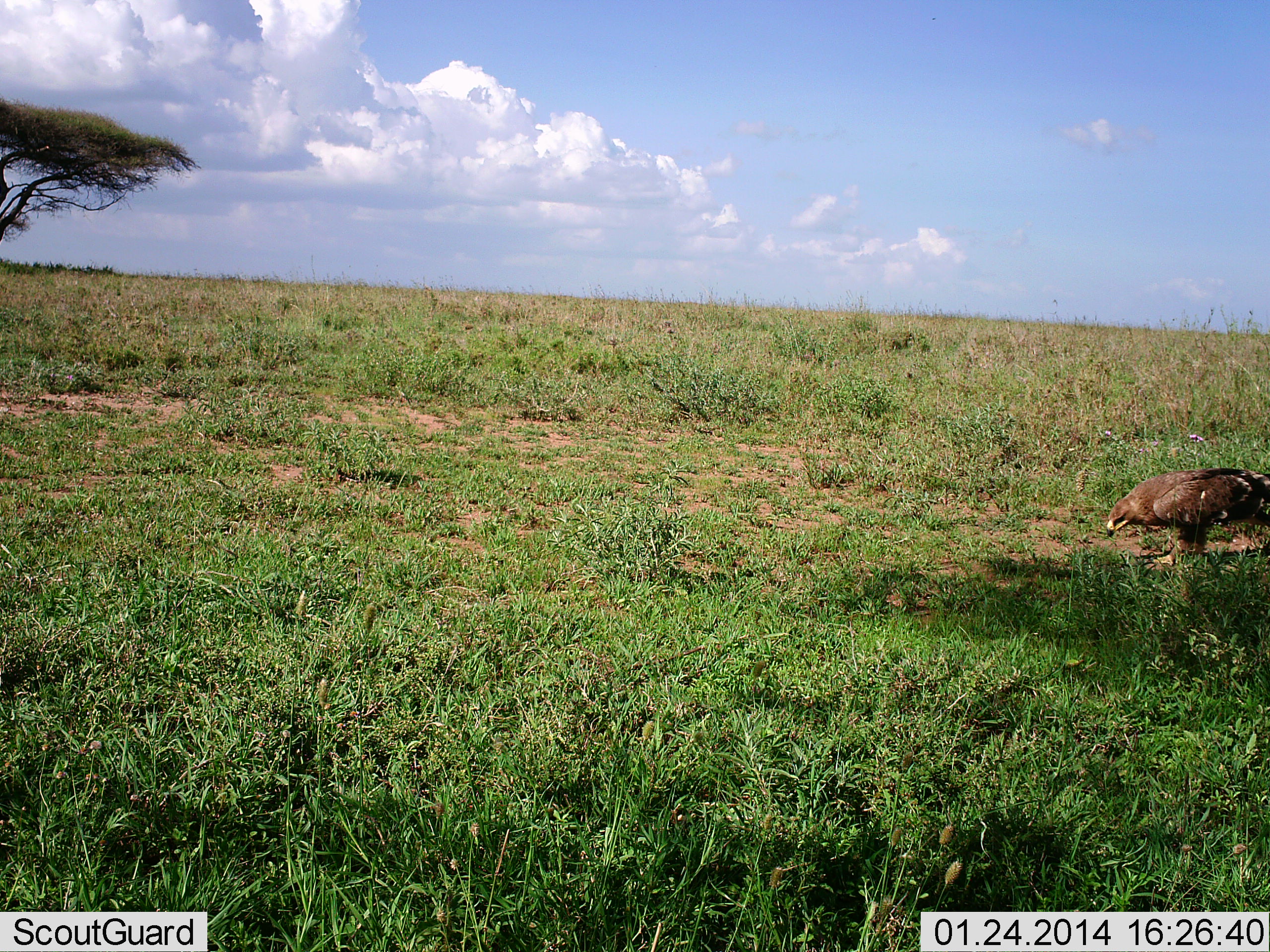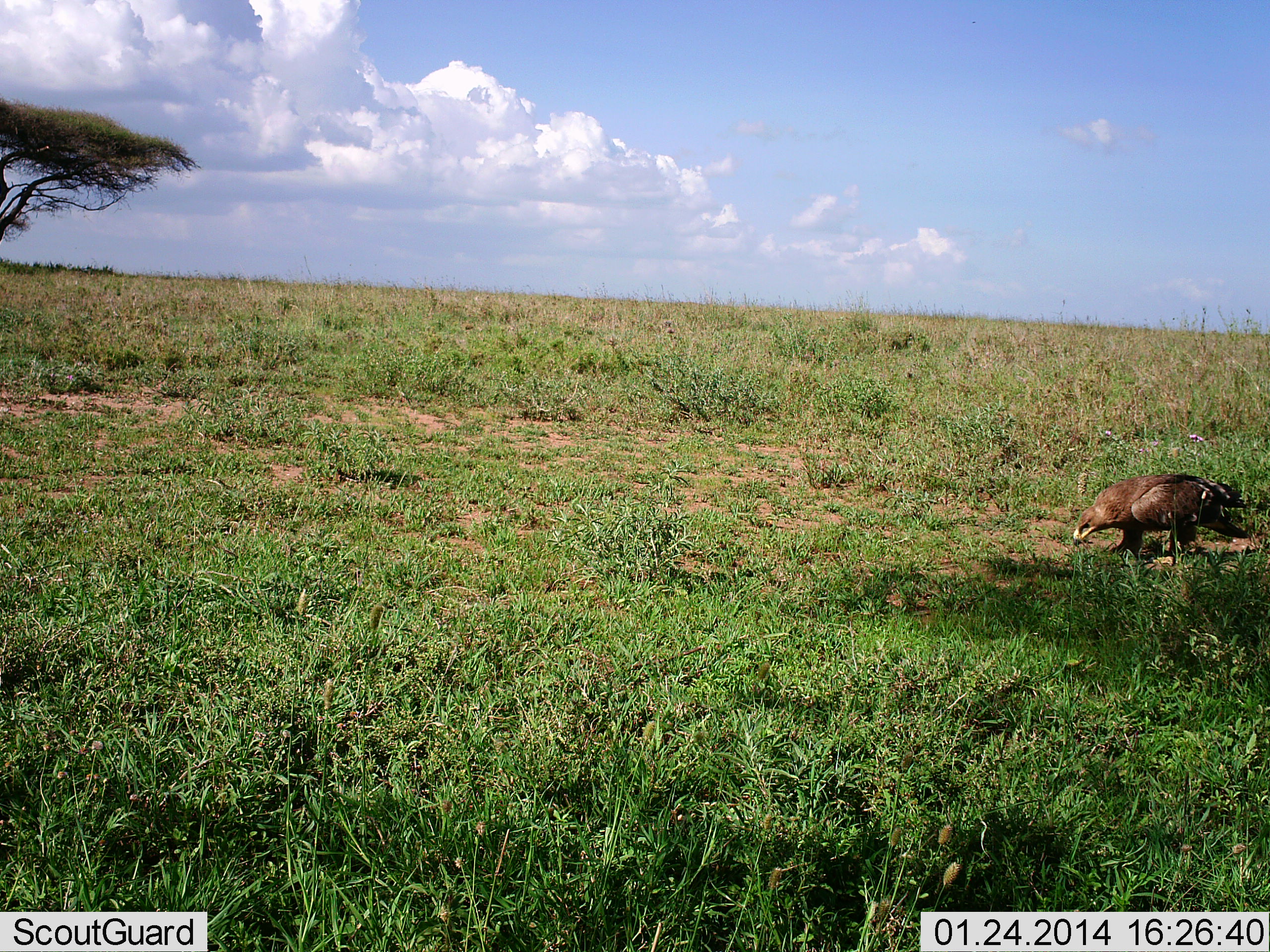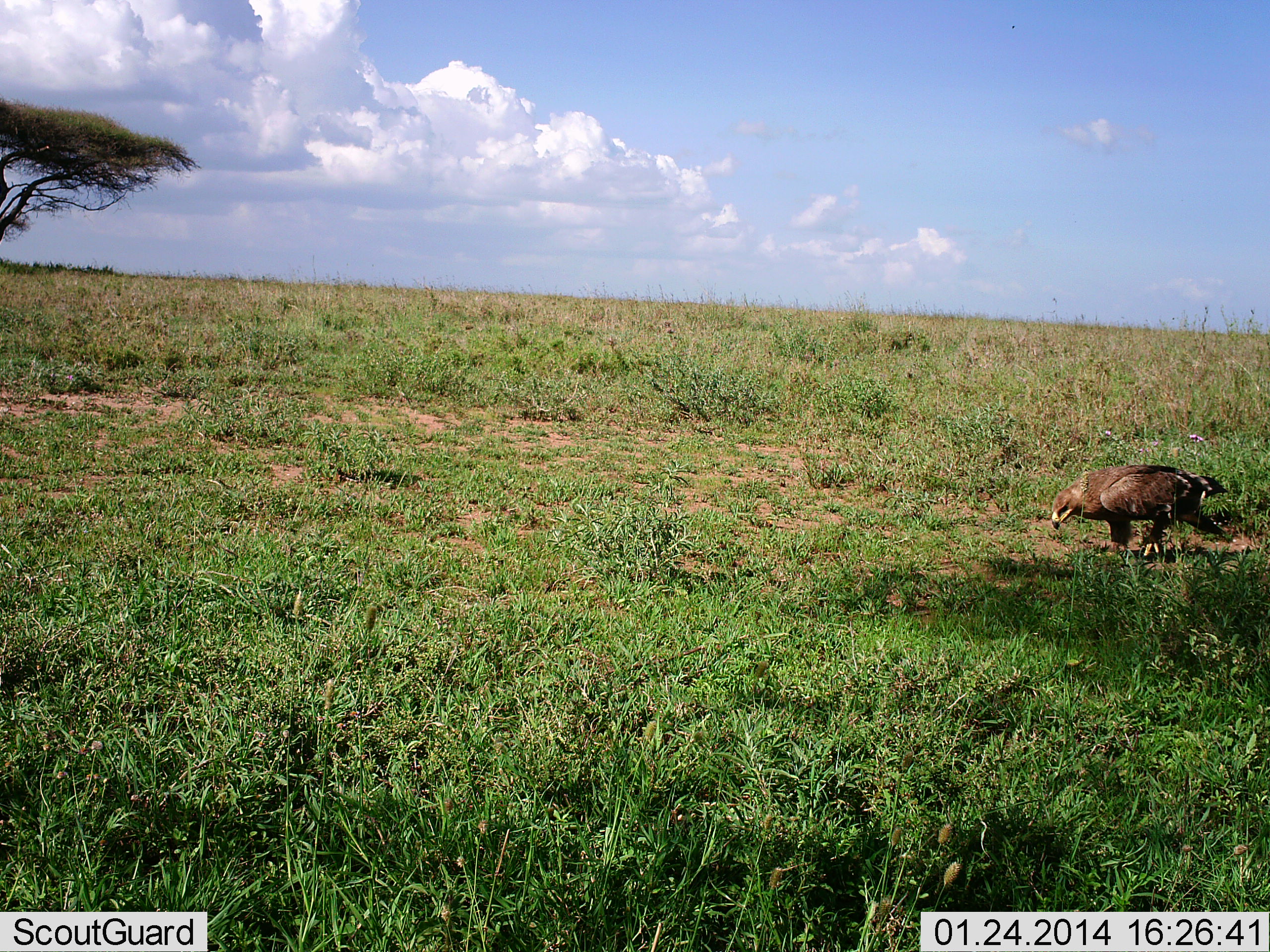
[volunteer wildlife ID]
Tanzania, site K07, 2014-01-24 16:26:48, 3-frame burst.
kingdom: Animalia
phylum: Chordata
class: Aves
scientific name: Aves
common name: bird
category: otherbird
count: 1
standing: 34%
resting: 2%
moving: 51%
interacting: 2%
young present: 0%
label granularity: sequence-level